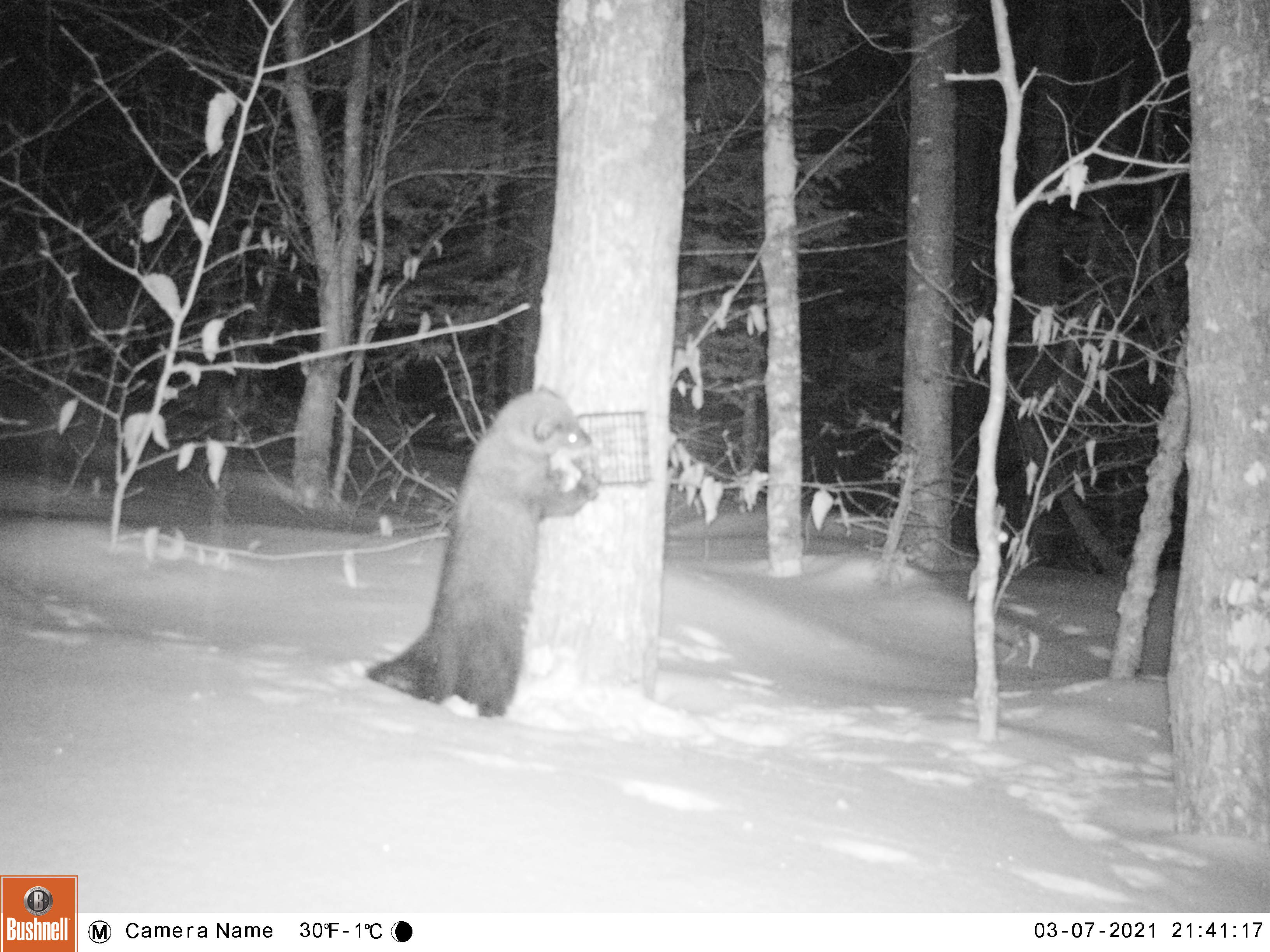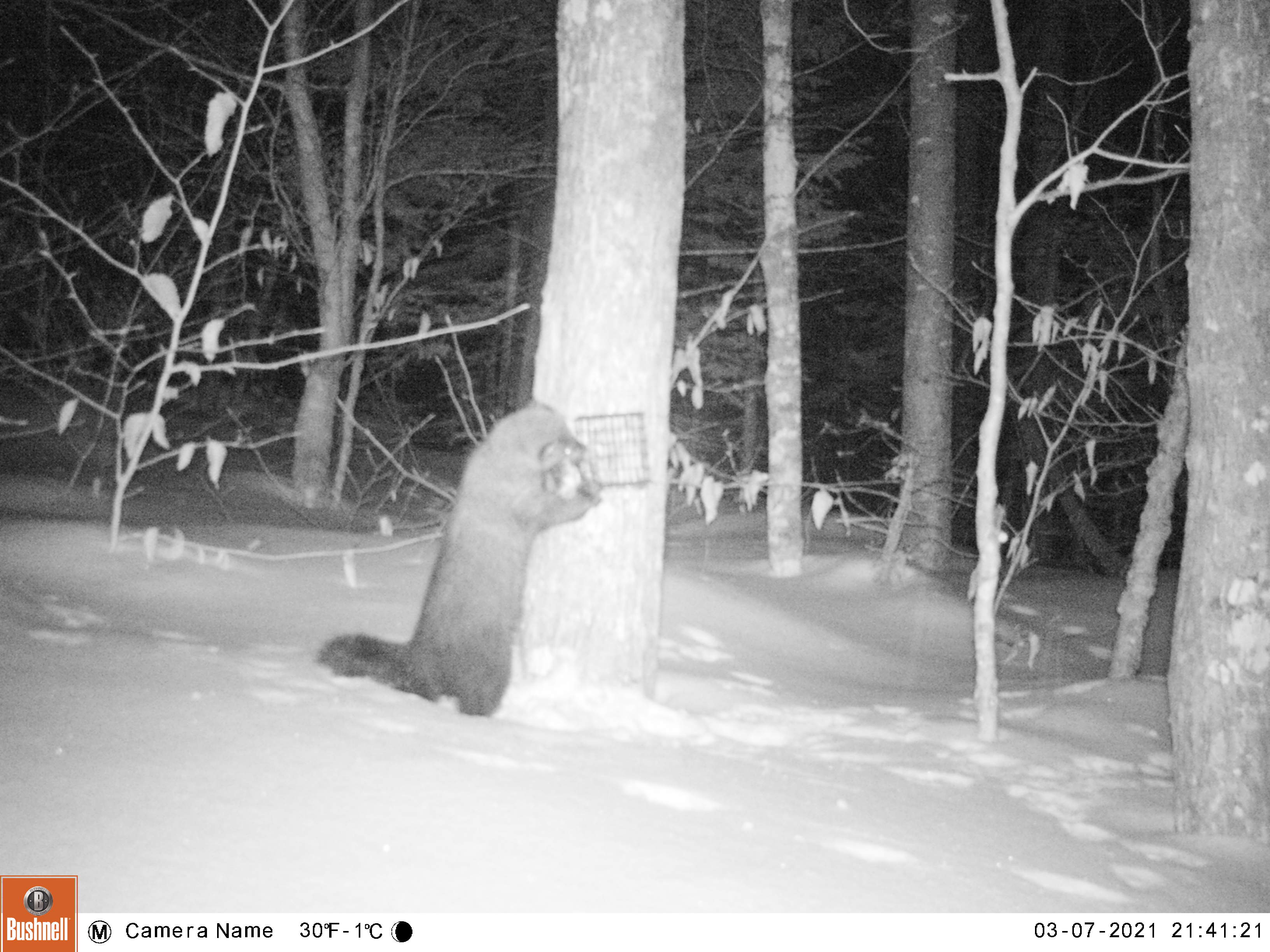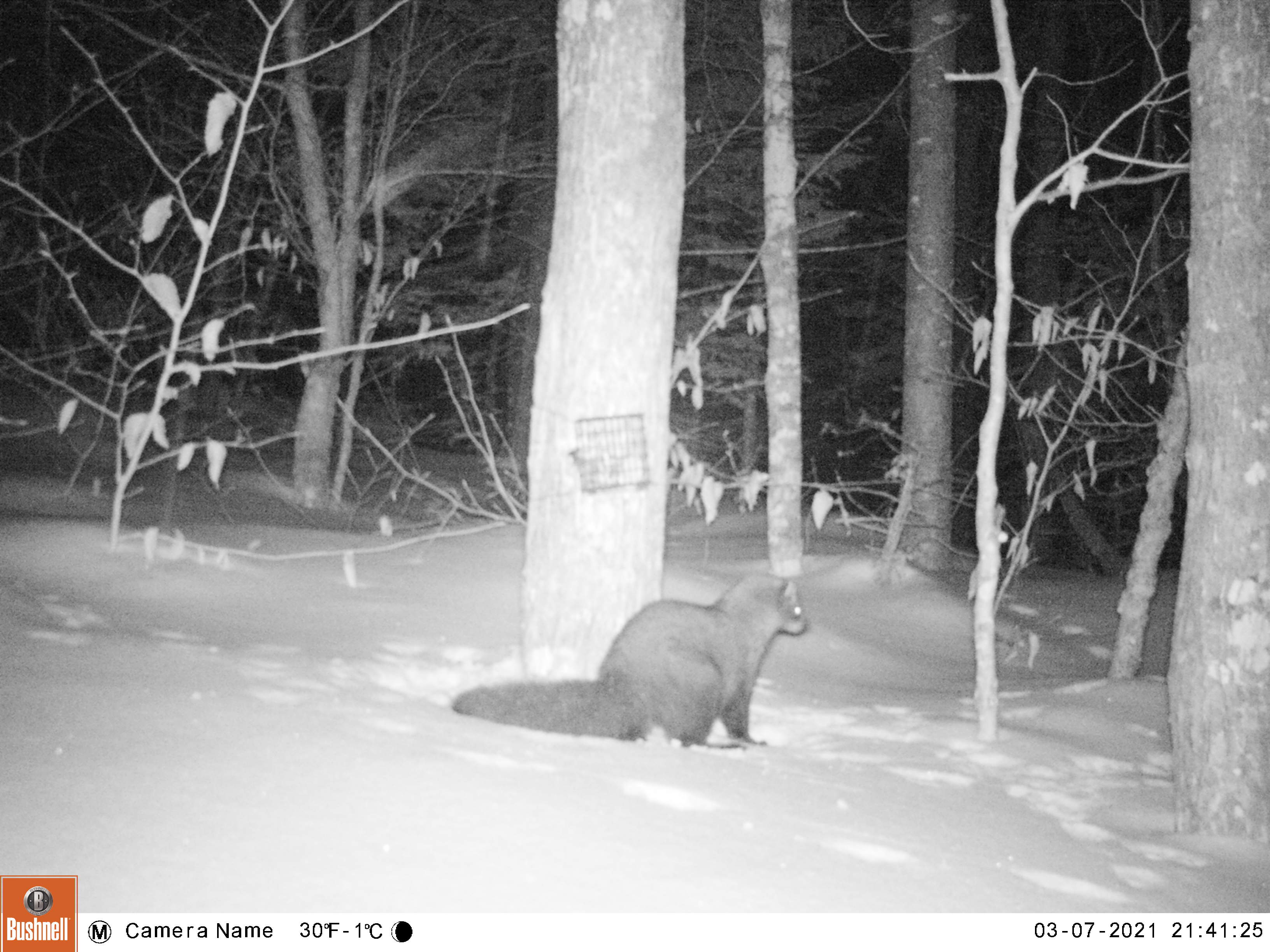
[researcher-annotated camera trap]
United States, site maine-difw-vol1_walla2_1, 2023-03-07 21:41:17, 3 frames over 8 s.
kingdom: Animalia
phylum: Chordata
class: Mammalia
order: Carnivora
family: Mustelidae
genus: Pekania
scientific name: Pekania pennanti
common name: fisher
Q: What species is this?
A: Fisher (Pekania pennanti).